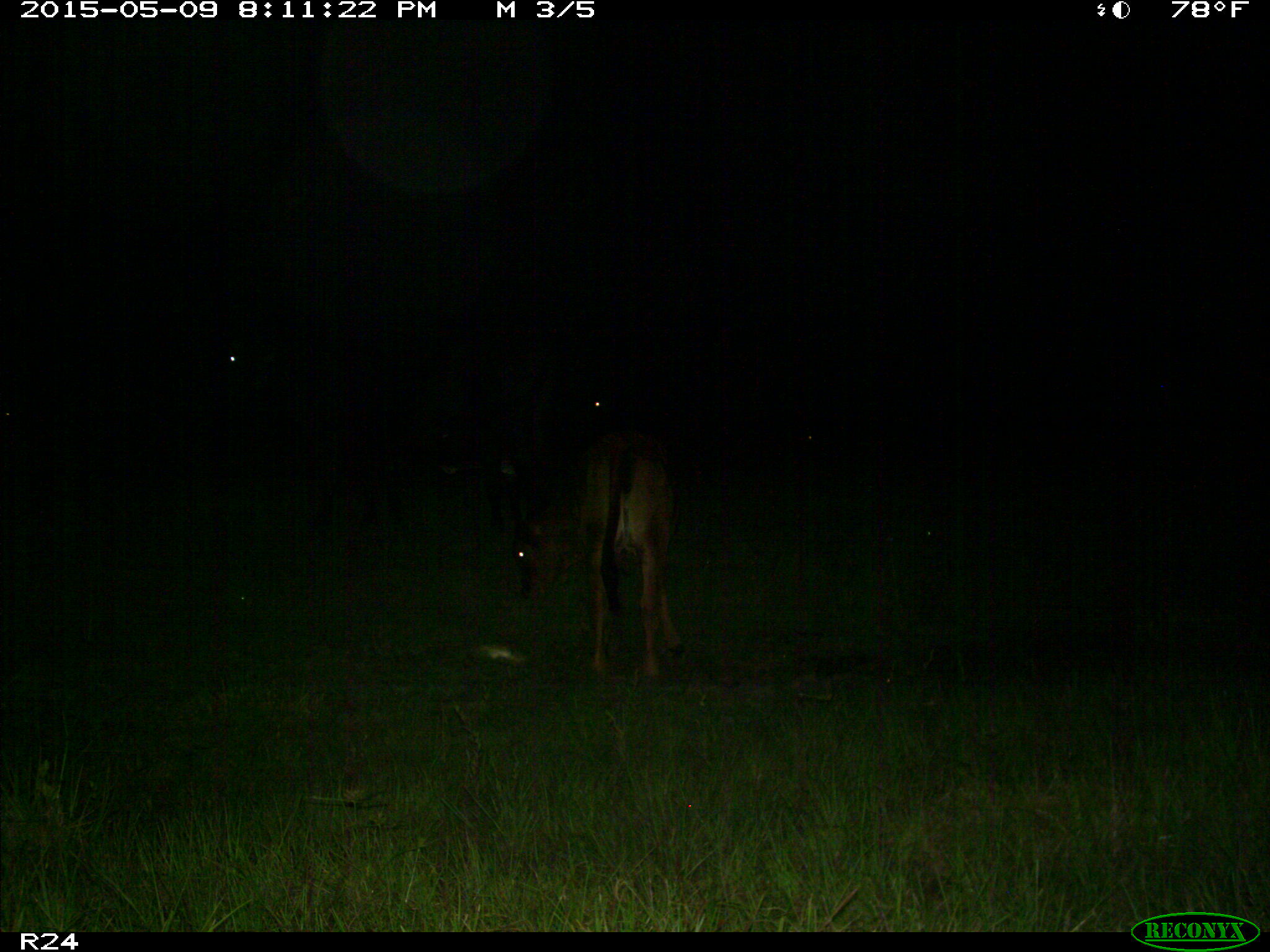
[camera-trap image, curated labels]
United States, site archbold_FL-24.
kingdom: Animalia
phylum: Chordata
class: Mammalia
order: Artiodactyla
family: Bovidae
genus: Bos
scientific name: Bos taurus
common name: domestic cow